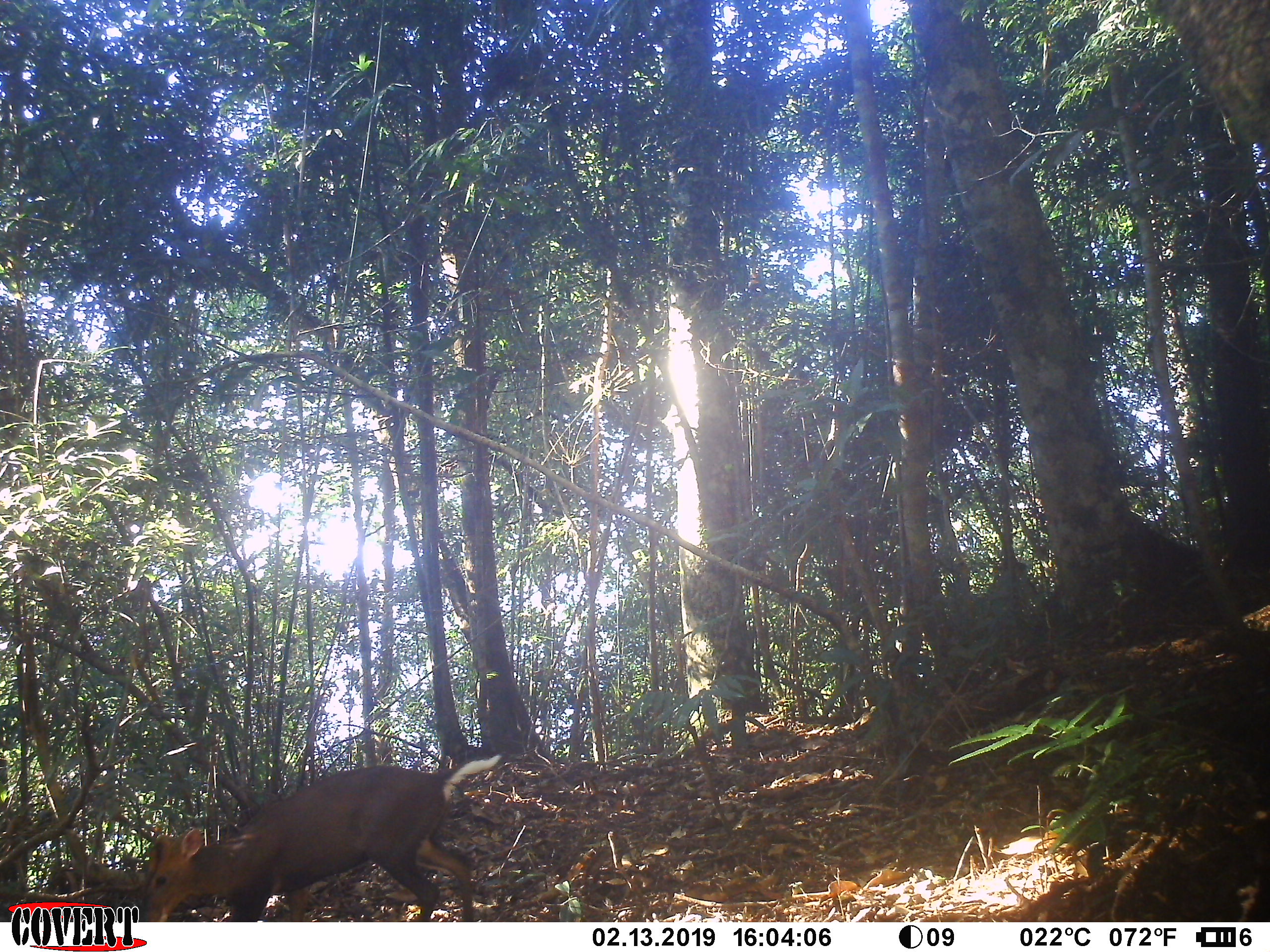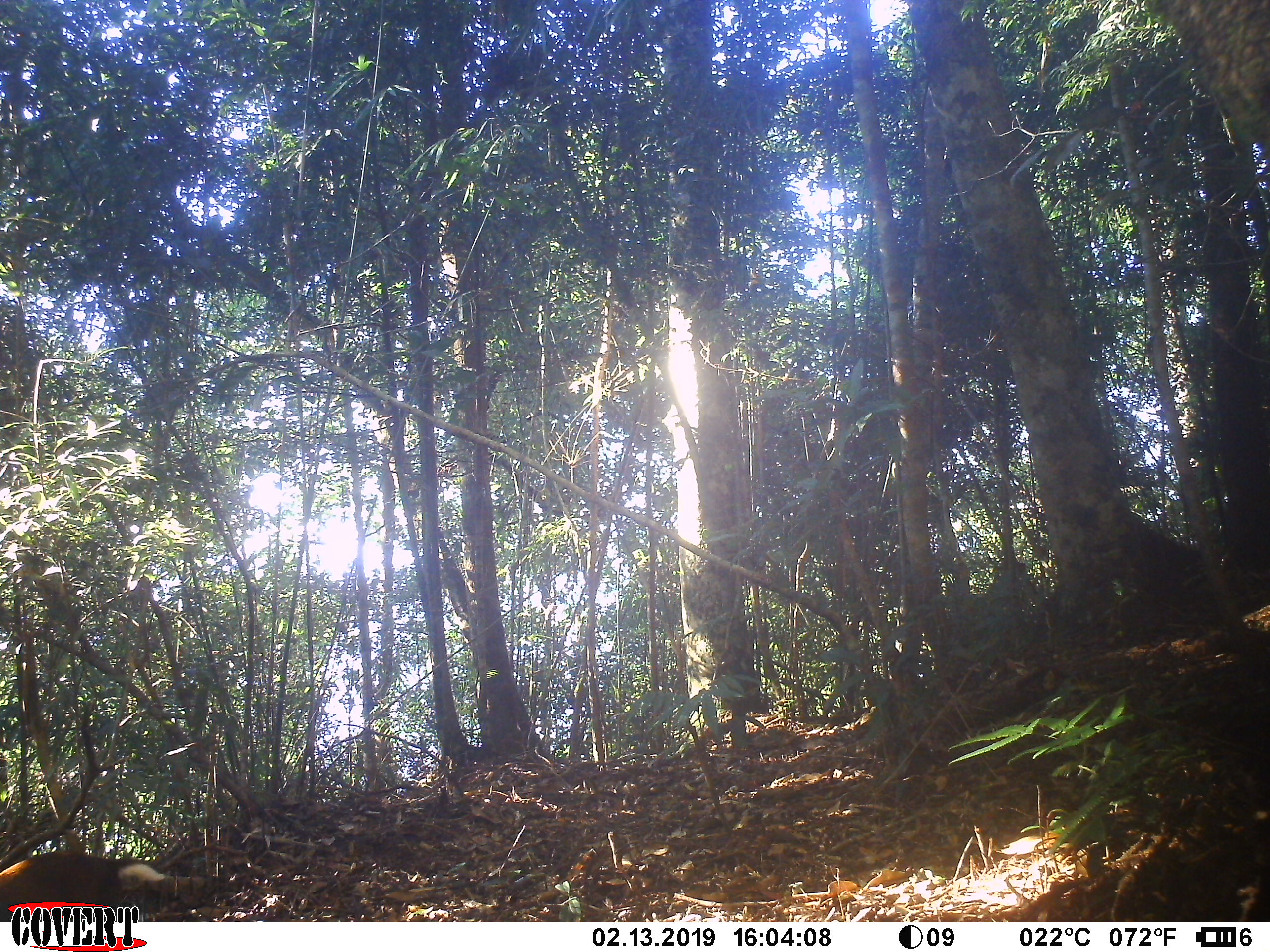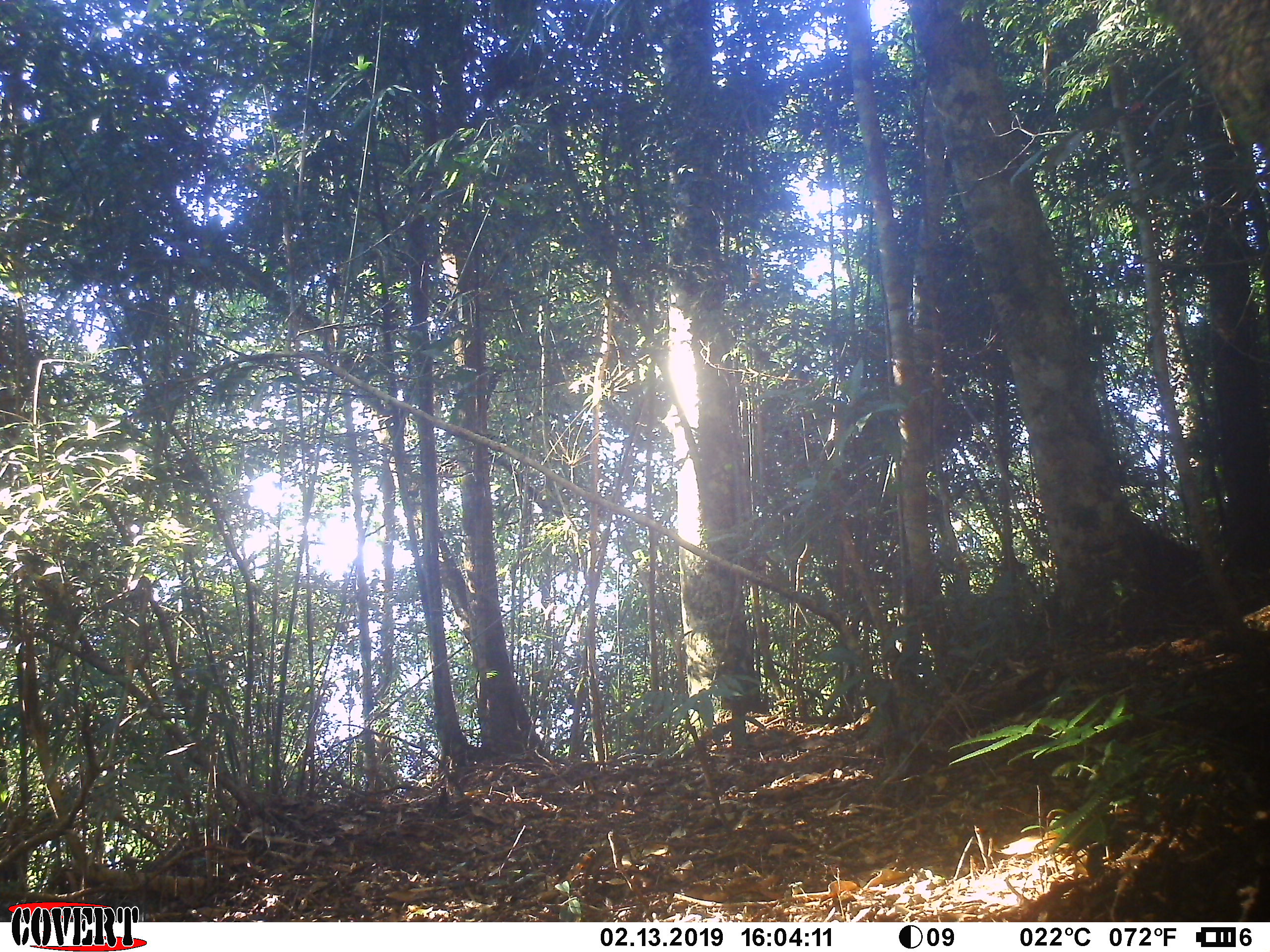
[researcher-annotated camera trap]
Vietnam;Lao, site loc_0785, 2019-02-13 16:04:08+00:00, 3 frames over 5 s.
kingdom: Animalia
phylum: Chordata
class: Mammalia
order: Artiodactyla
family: Cervidae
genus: Muntiacus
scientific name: Muntiacus rooseveltorum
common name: roosevelt's muntjac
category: roosevelts muntjac group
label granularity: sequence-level